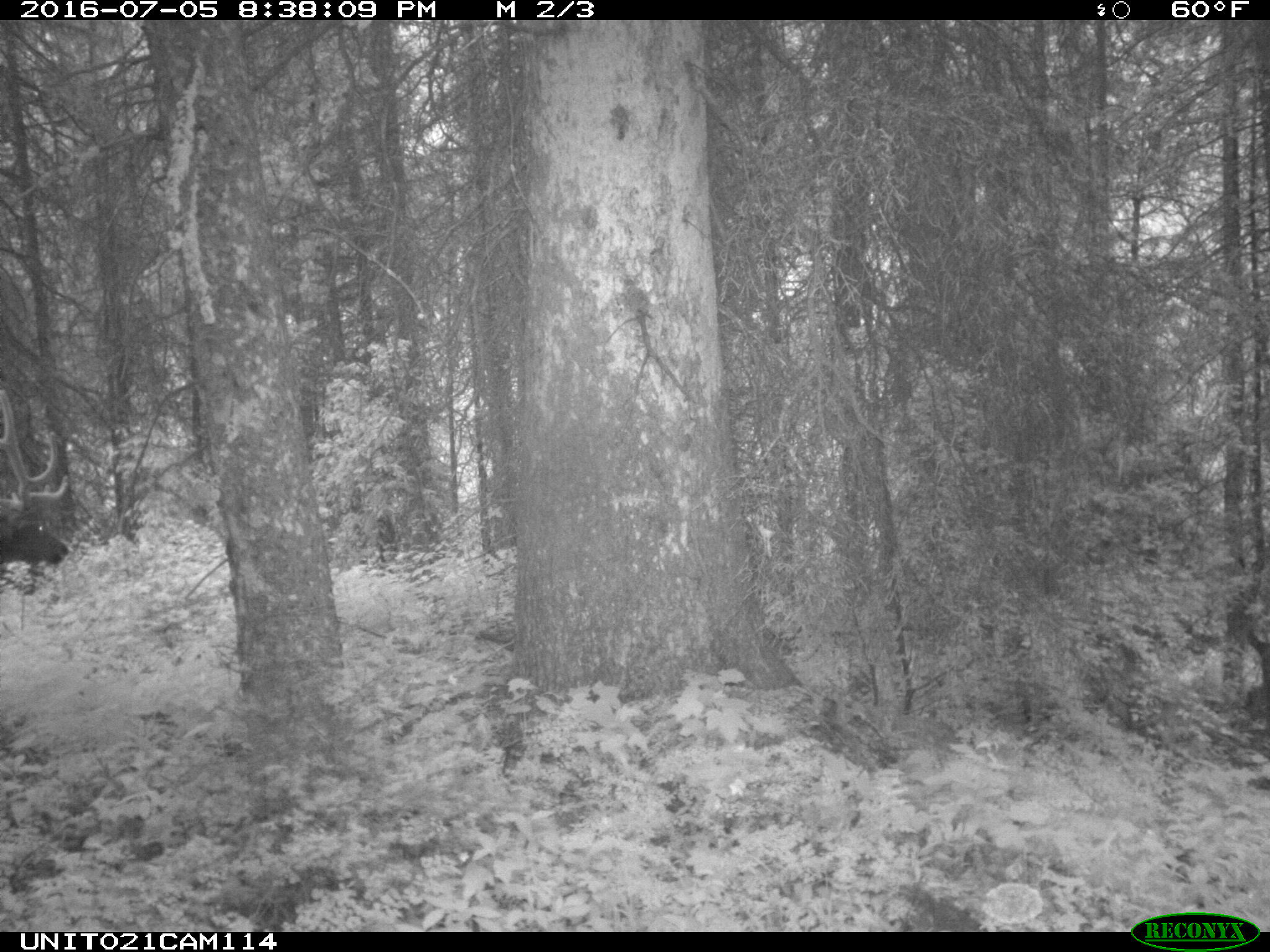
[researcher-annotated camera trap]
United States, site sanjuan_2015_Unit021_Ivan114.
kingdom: Animalia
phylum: Chordata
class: Mammalia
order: Artiodactyla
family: Cervidae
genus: Cervus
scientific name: Cervus elaphus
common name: red deer